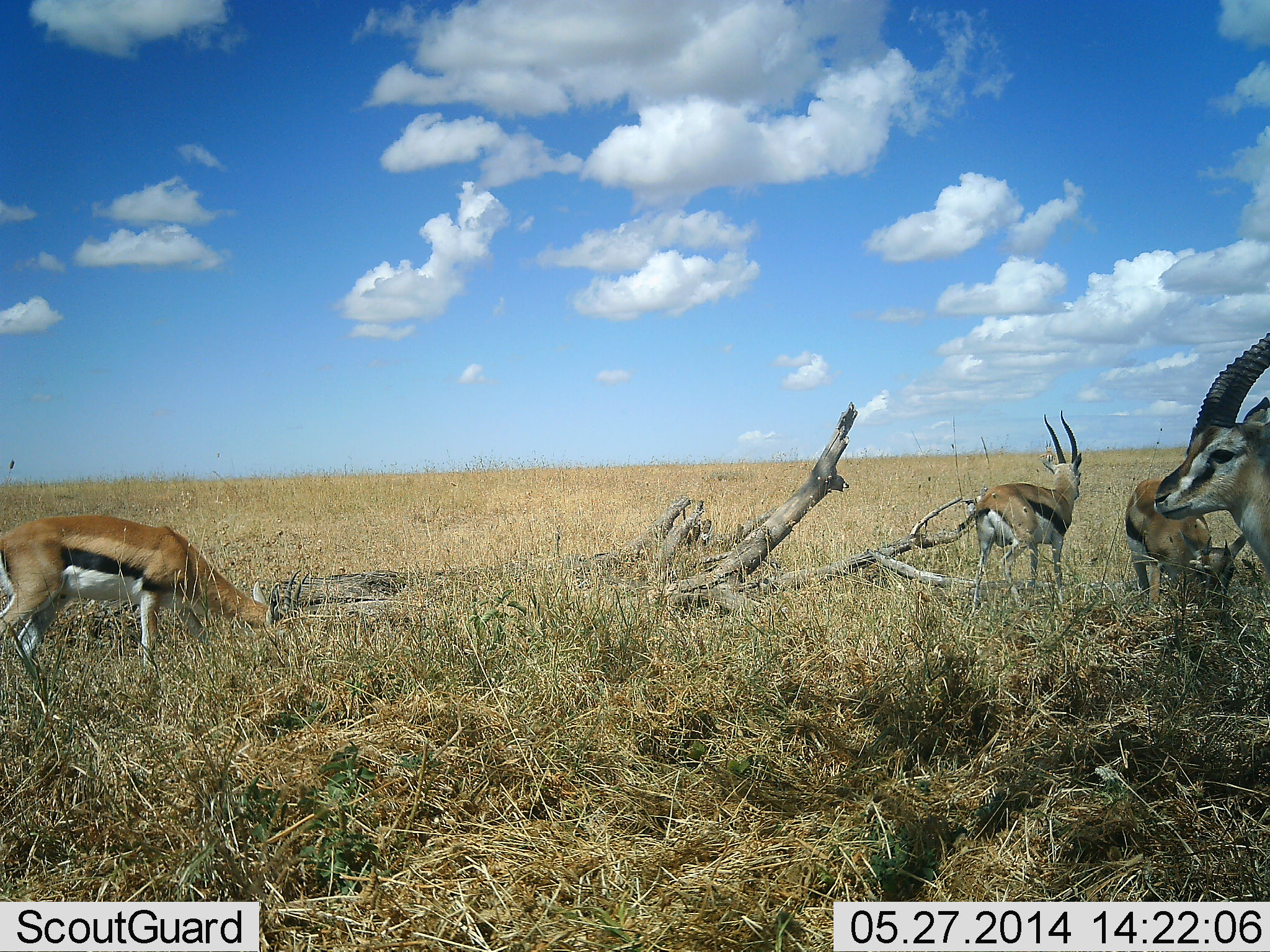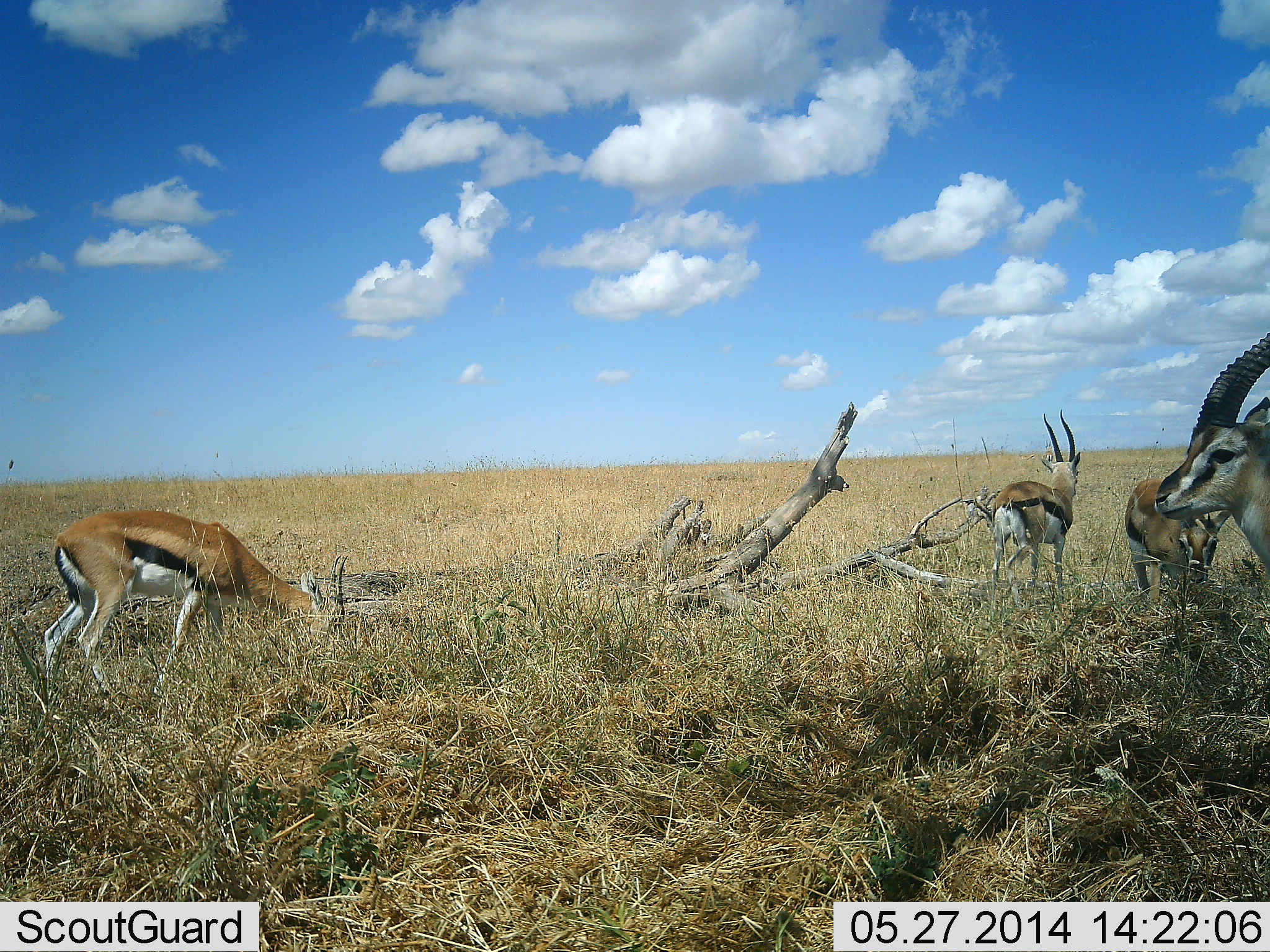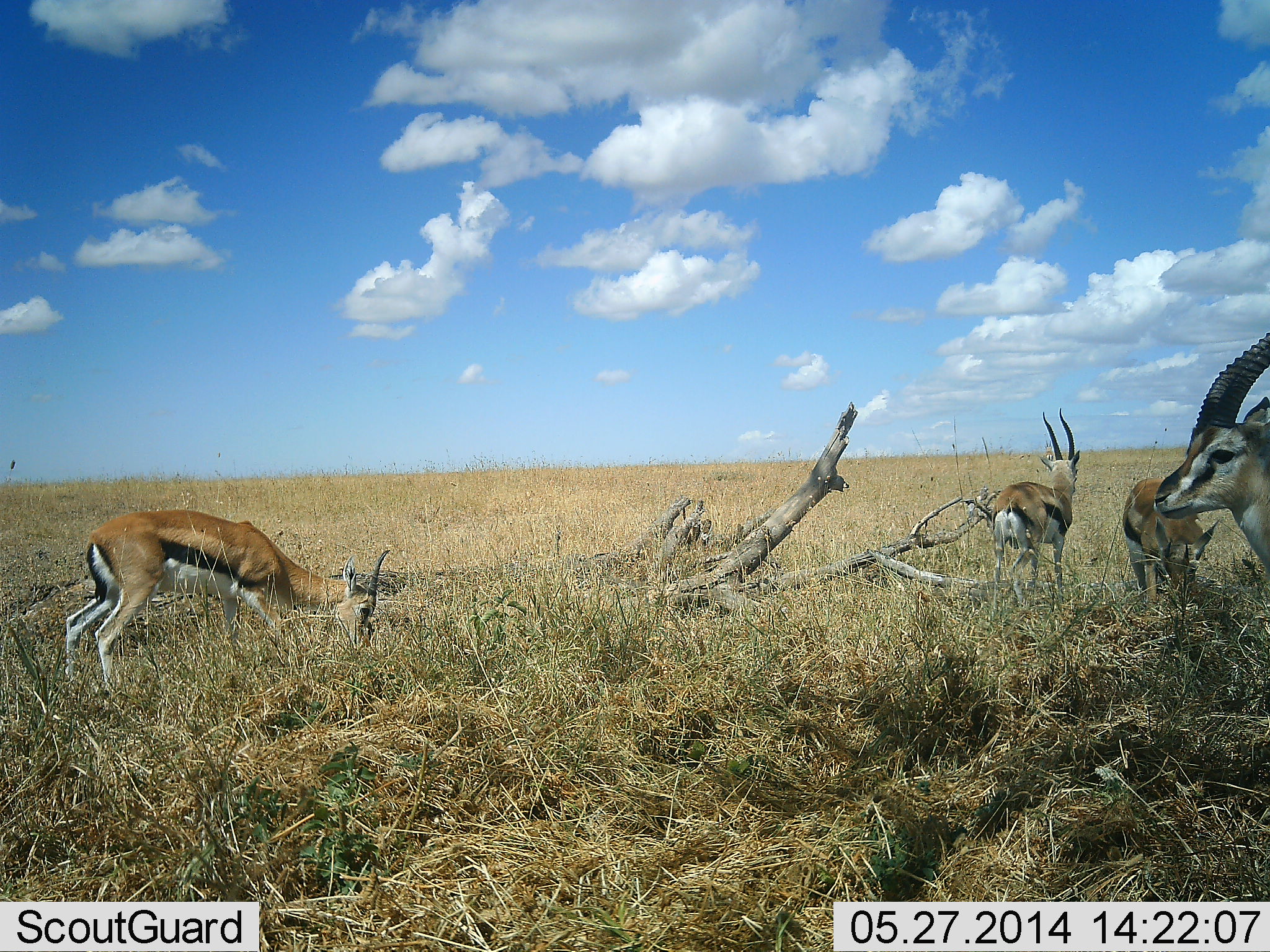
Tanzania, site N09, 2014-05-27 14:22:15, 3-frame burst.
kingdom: Animalia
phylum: Chordata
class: Mammalia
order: Artiodactyla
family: Bovidae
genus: Eudorcas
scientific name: Eudorcas thomsonii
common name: thomson's gazelle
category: gazellethomsons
Gazellethomsons (thomson's gazelle) (Eudorcas thomsonii), count 4. Behavior (volunteer vote fractions): standing 60%, resting 0%, moving 10%, interacting 0%. Young present (vote fraction): 0%. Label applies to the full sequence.